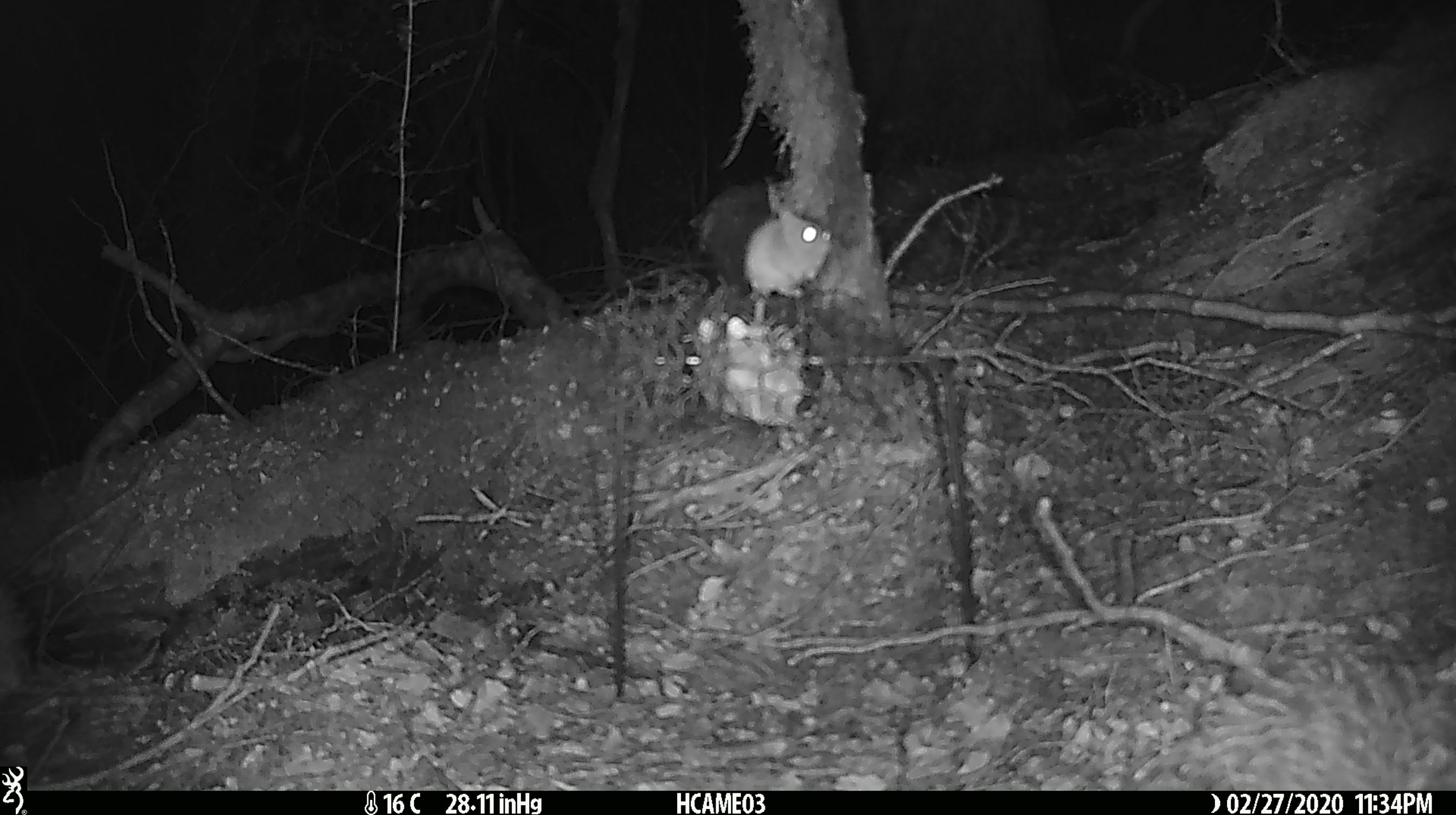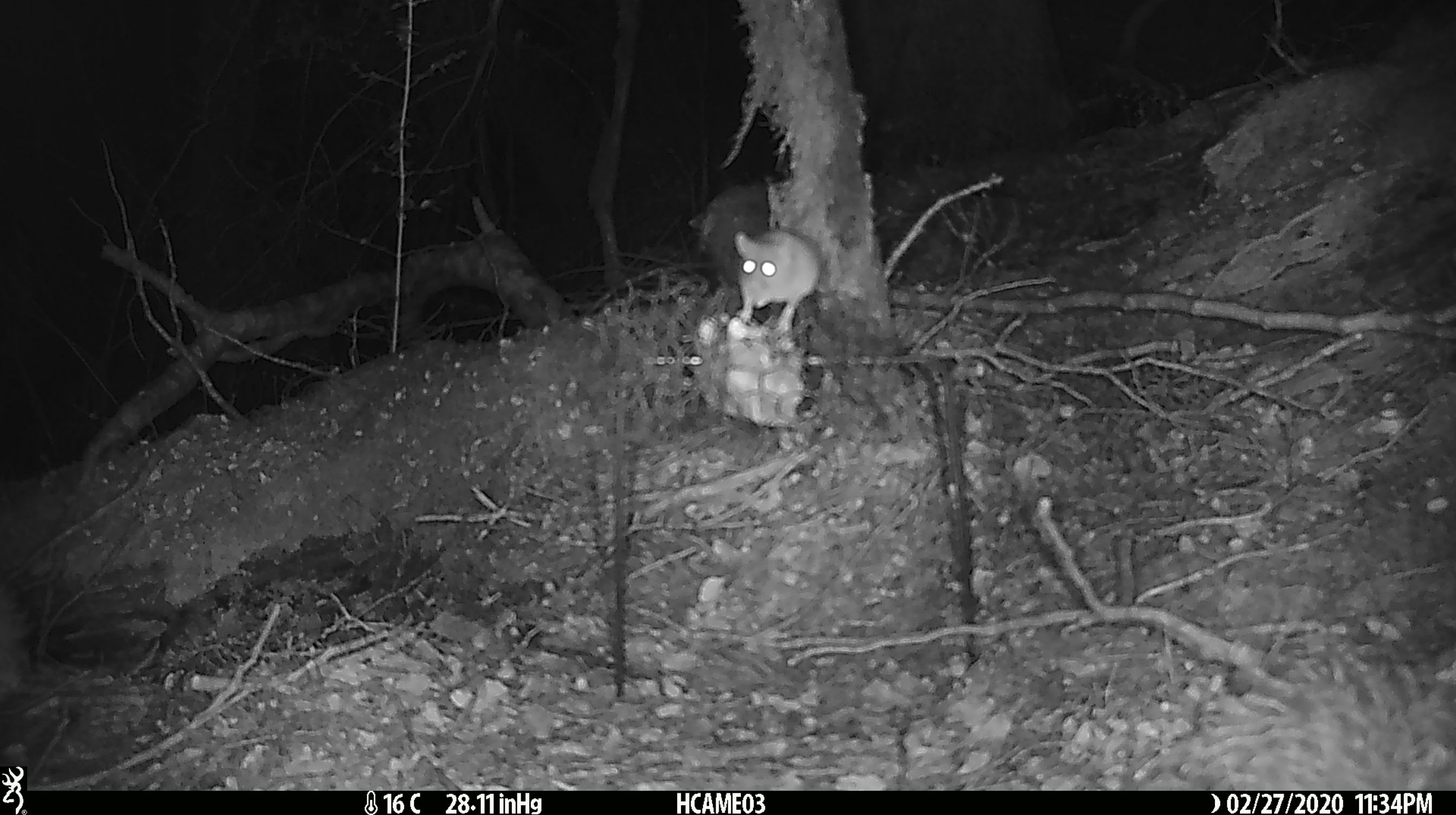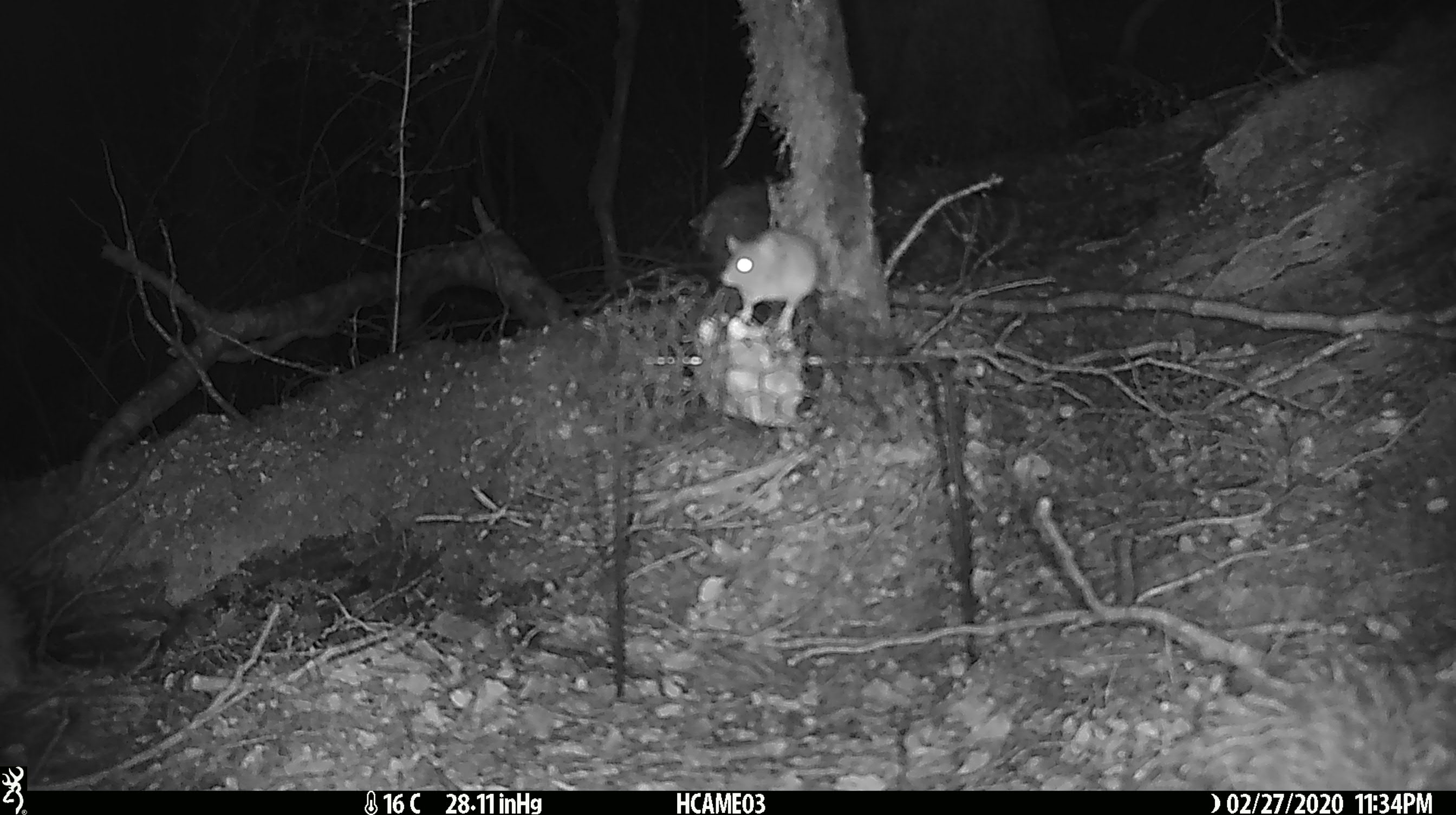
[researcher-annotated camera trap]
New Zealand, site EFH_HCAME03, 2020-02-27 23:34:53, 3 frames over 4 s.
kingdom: Animalia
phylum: Chordata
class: Mammalia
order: Rodentia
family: Muridae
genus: Mus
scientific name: Mus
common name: mouse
Mouse (Mus).